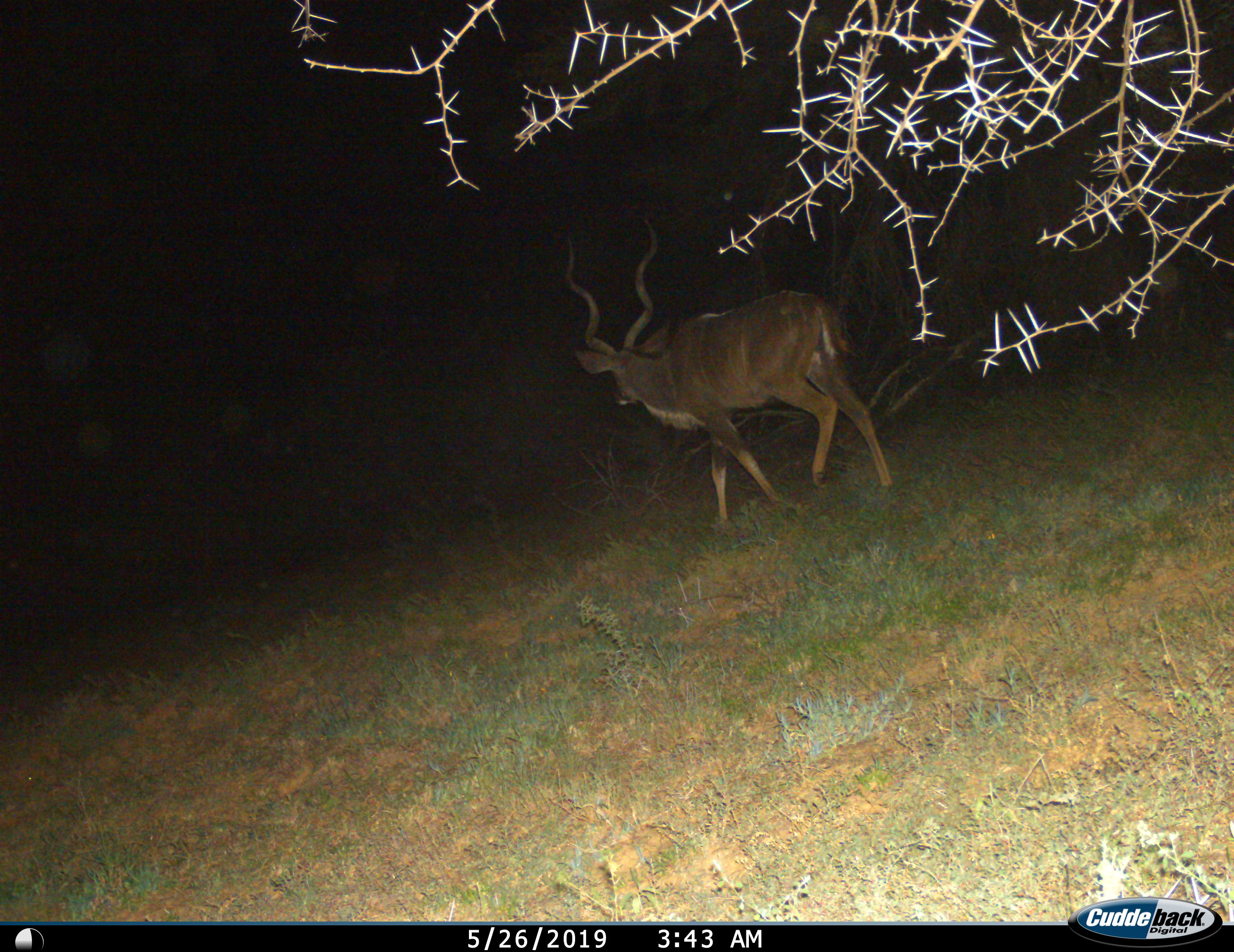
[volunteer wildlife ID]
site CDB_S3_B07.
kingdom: Animalia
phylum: Chordata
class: Mammalia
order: Artiodactyla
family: Bovidae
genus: Tragelaphus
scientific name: Tragelaphus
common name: kudu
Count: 1.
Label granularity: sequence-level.